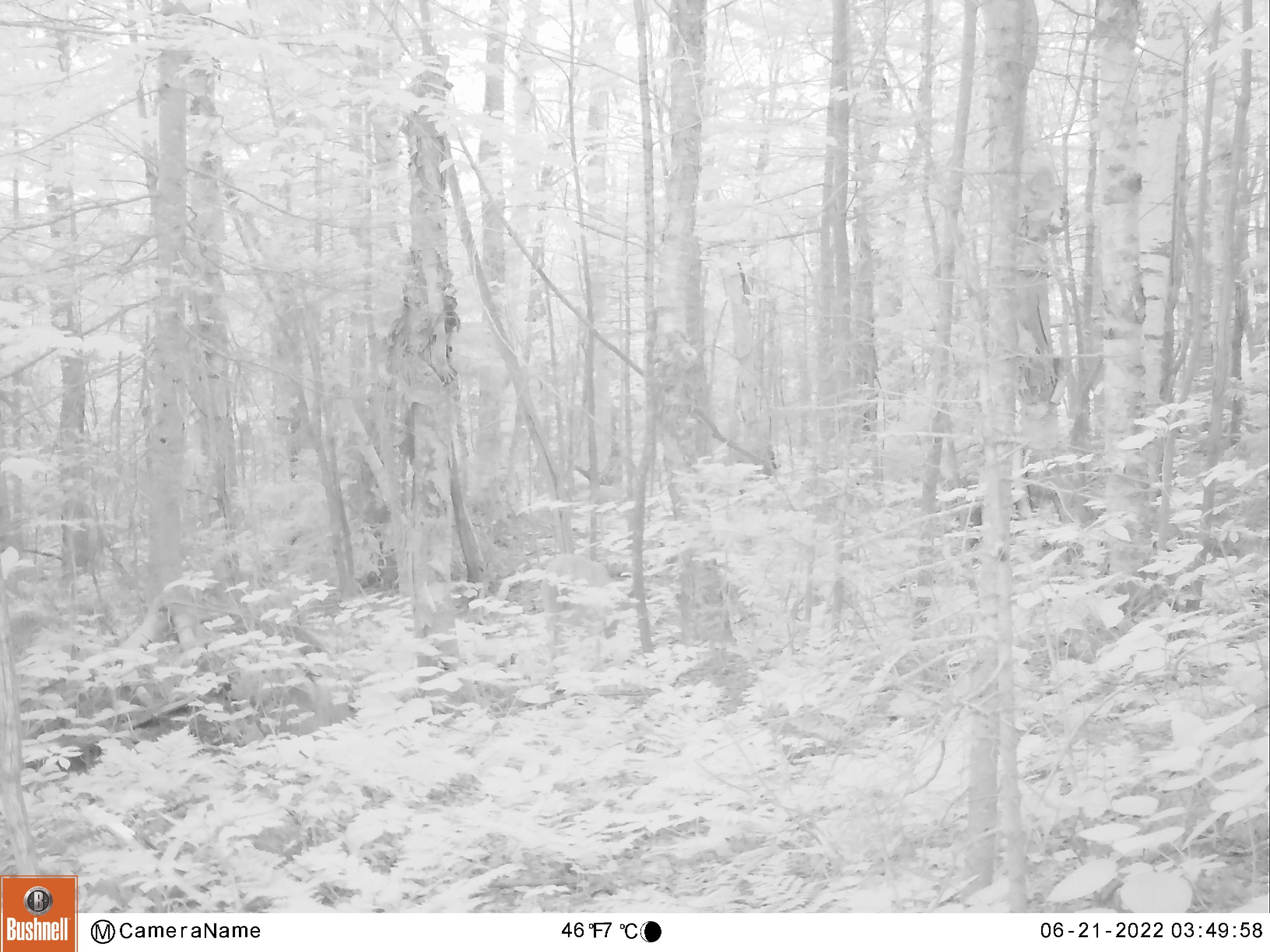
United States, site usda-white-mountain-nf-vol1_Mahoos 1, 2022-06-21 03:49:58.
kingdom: Animalia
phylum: Chordata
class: Mammalia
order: Artiodactyla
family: Cervidae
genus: Odocoileus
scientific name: Odocoileus virginianus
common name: white-tailed deer